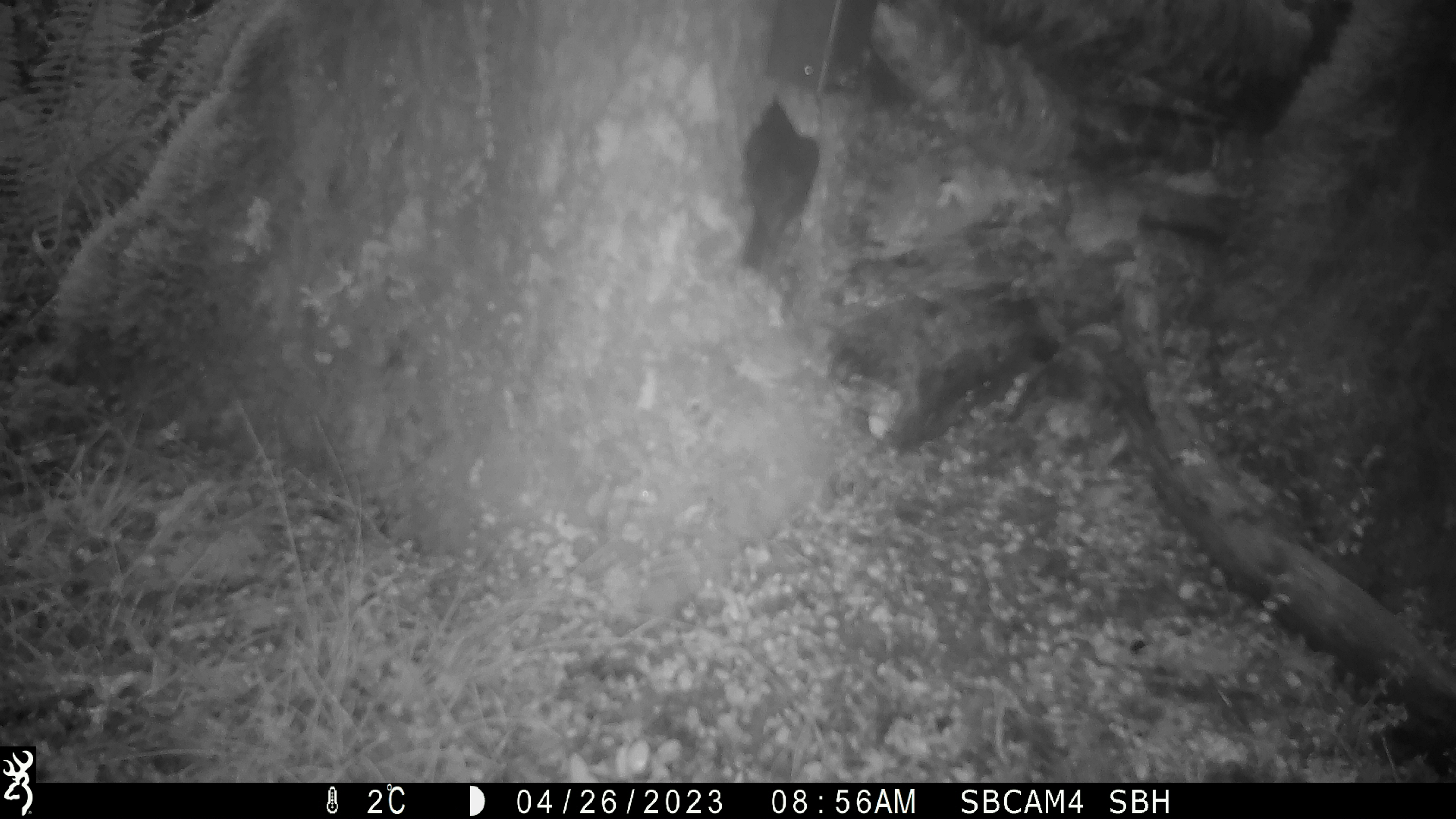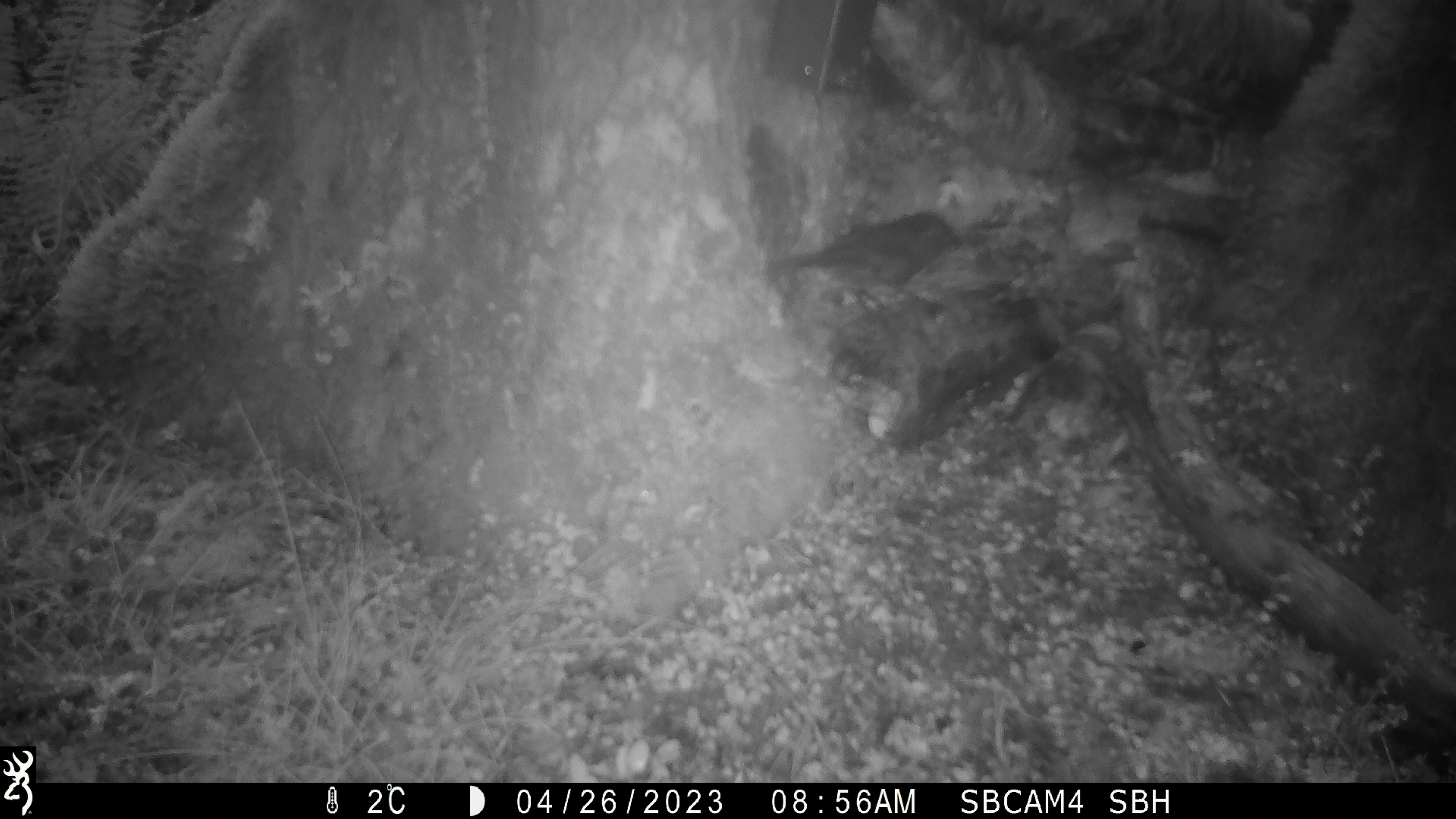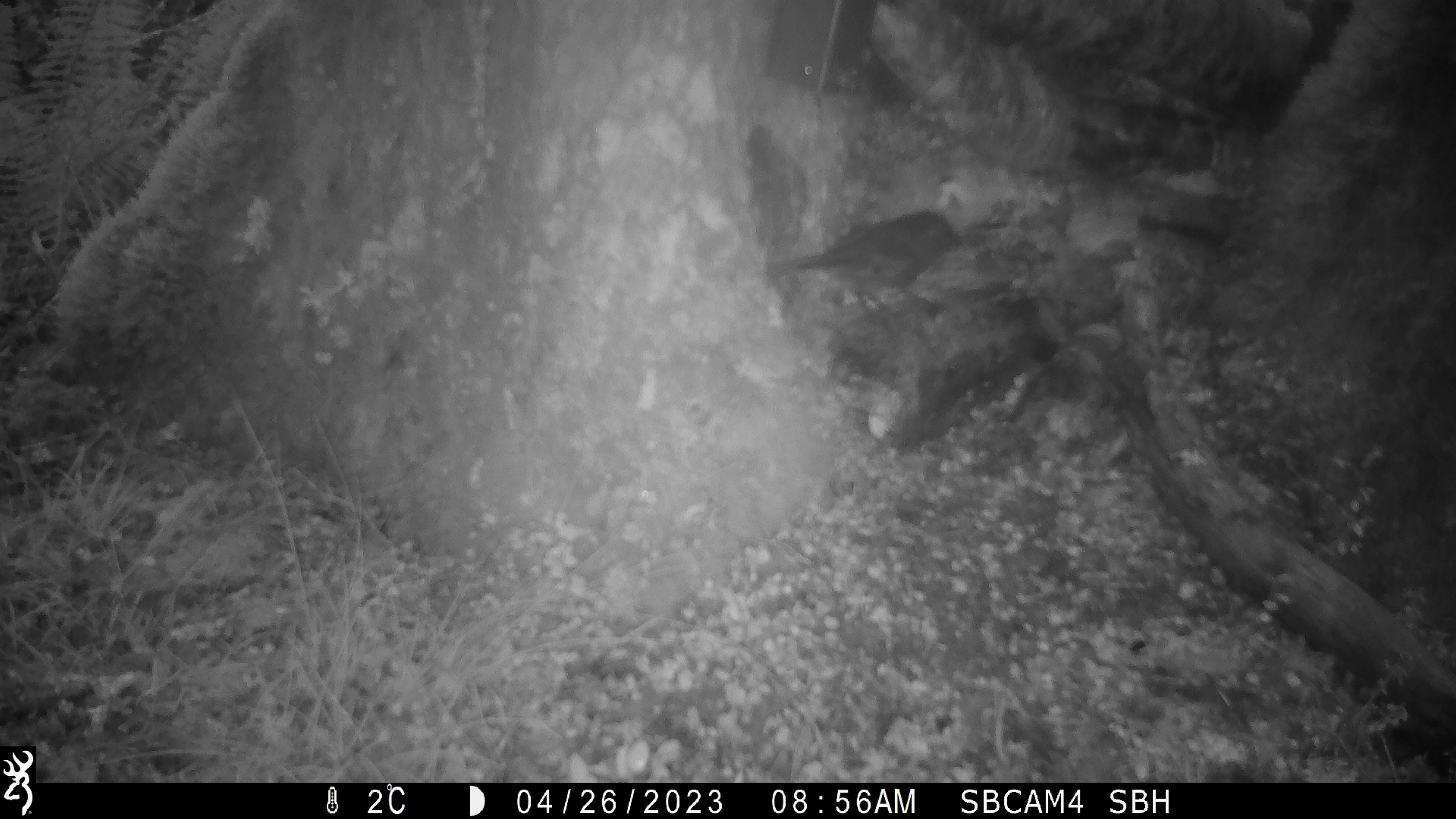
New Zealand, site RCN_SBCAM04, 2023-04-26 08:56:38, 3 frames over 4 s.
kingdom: Animalia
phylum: Chordata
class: Aves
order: Passeriformes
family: Petroicidae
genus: Petroica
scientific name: Petroica australis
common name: new zealand robin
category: robin